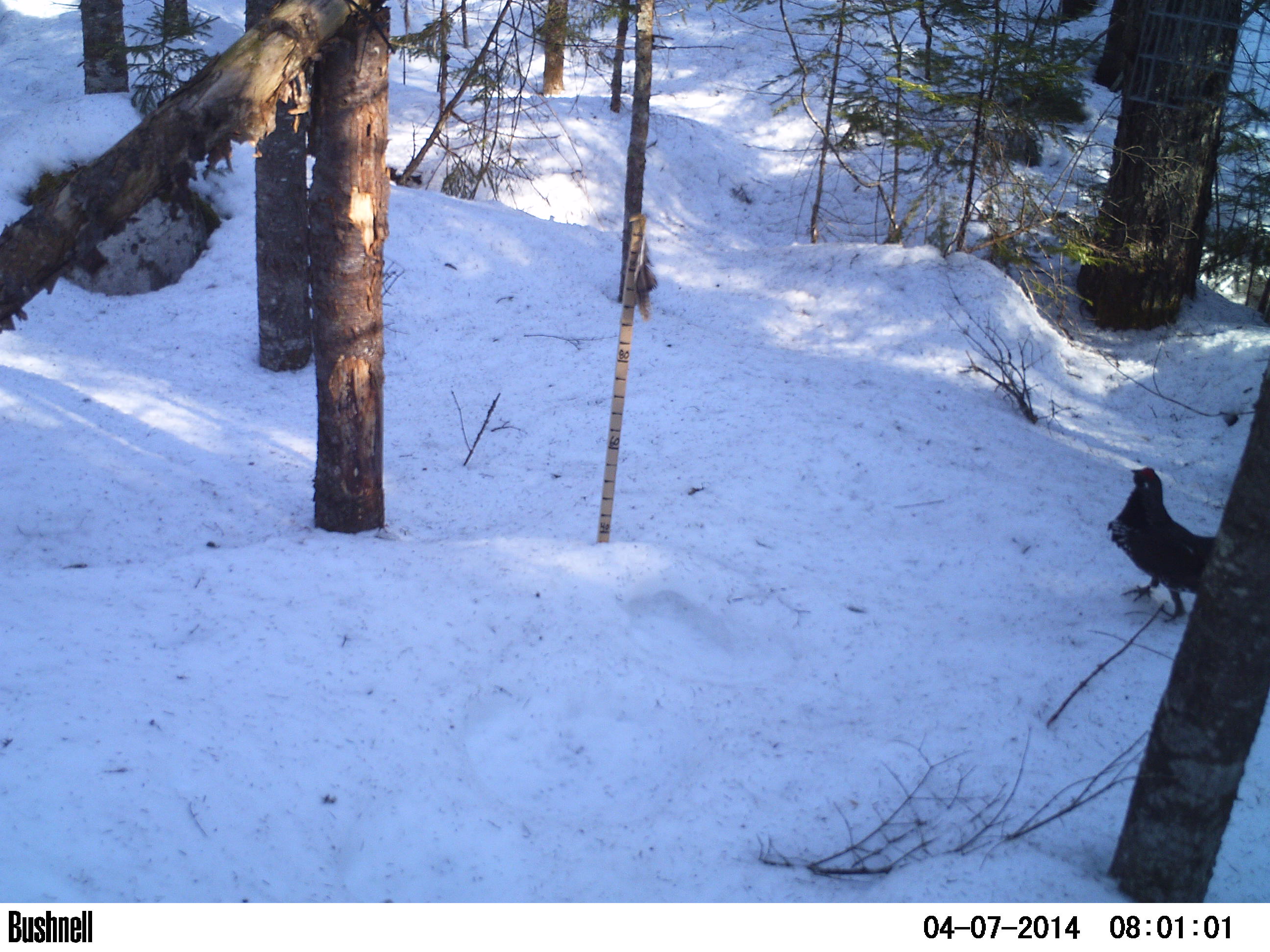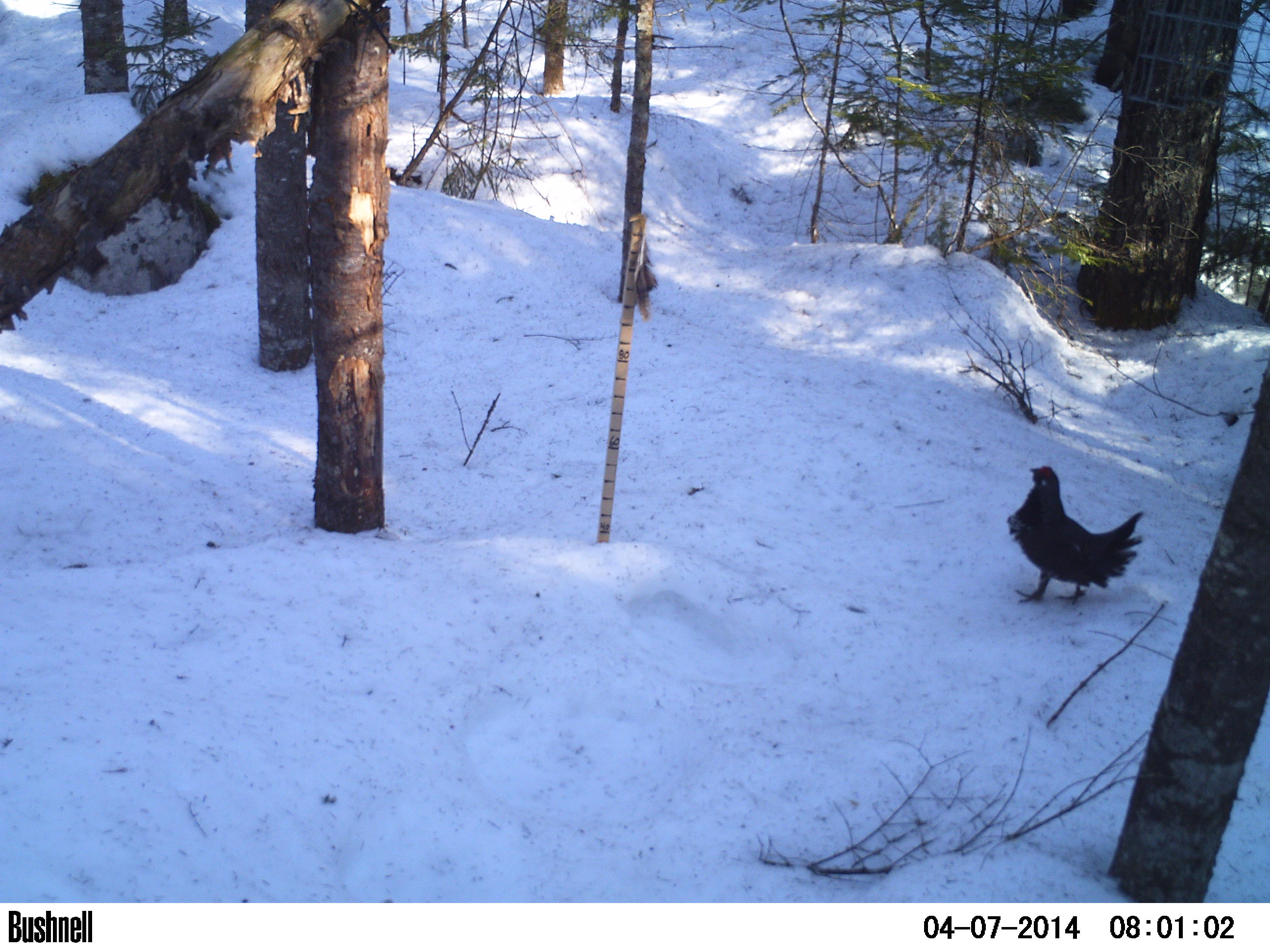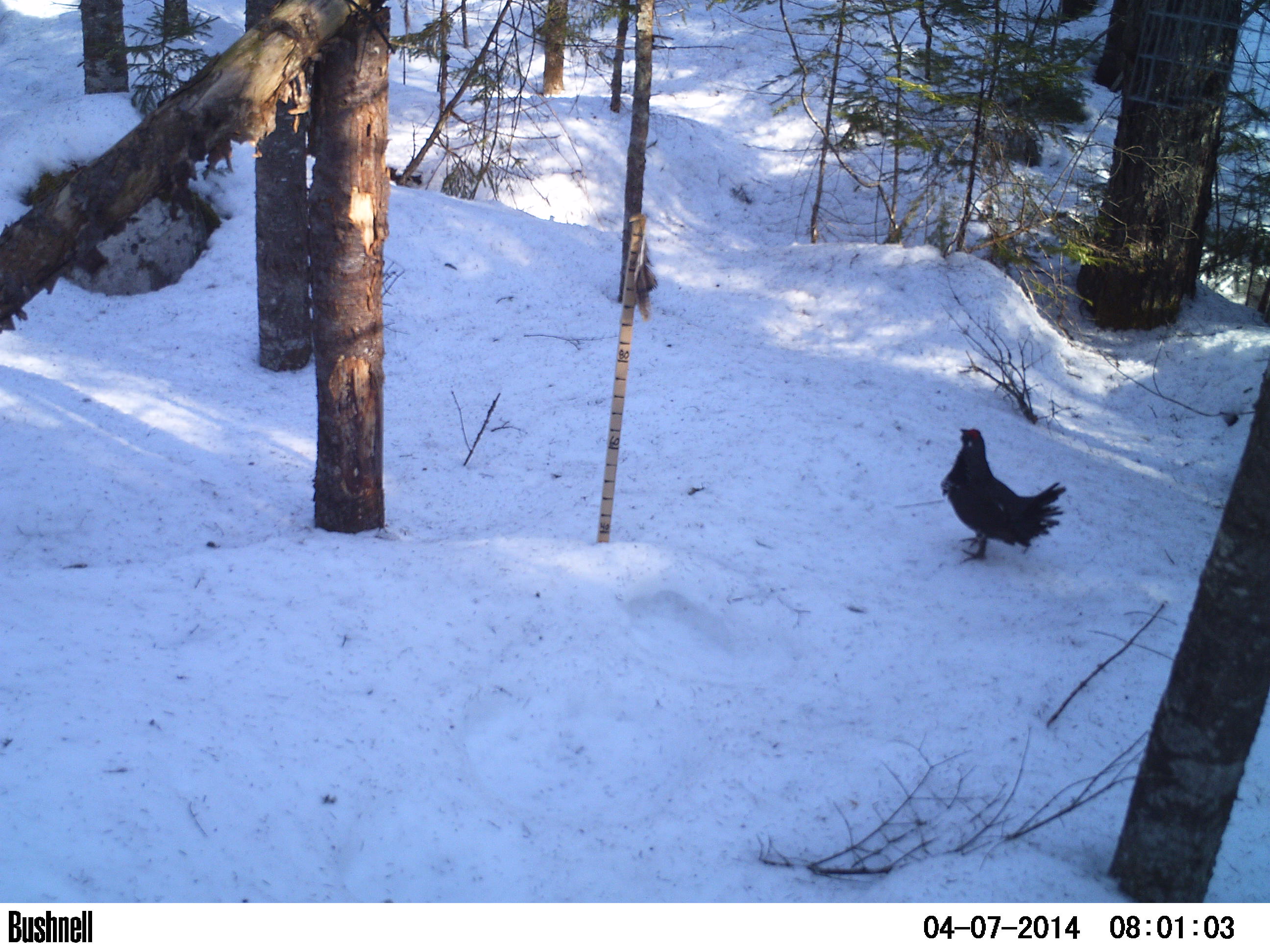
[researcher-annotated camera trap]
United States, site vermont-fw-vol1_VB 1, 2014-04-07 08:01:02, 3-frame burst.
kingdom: Animalia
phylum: Chordata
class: Aves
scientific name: Aves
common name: bird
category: bird sp.